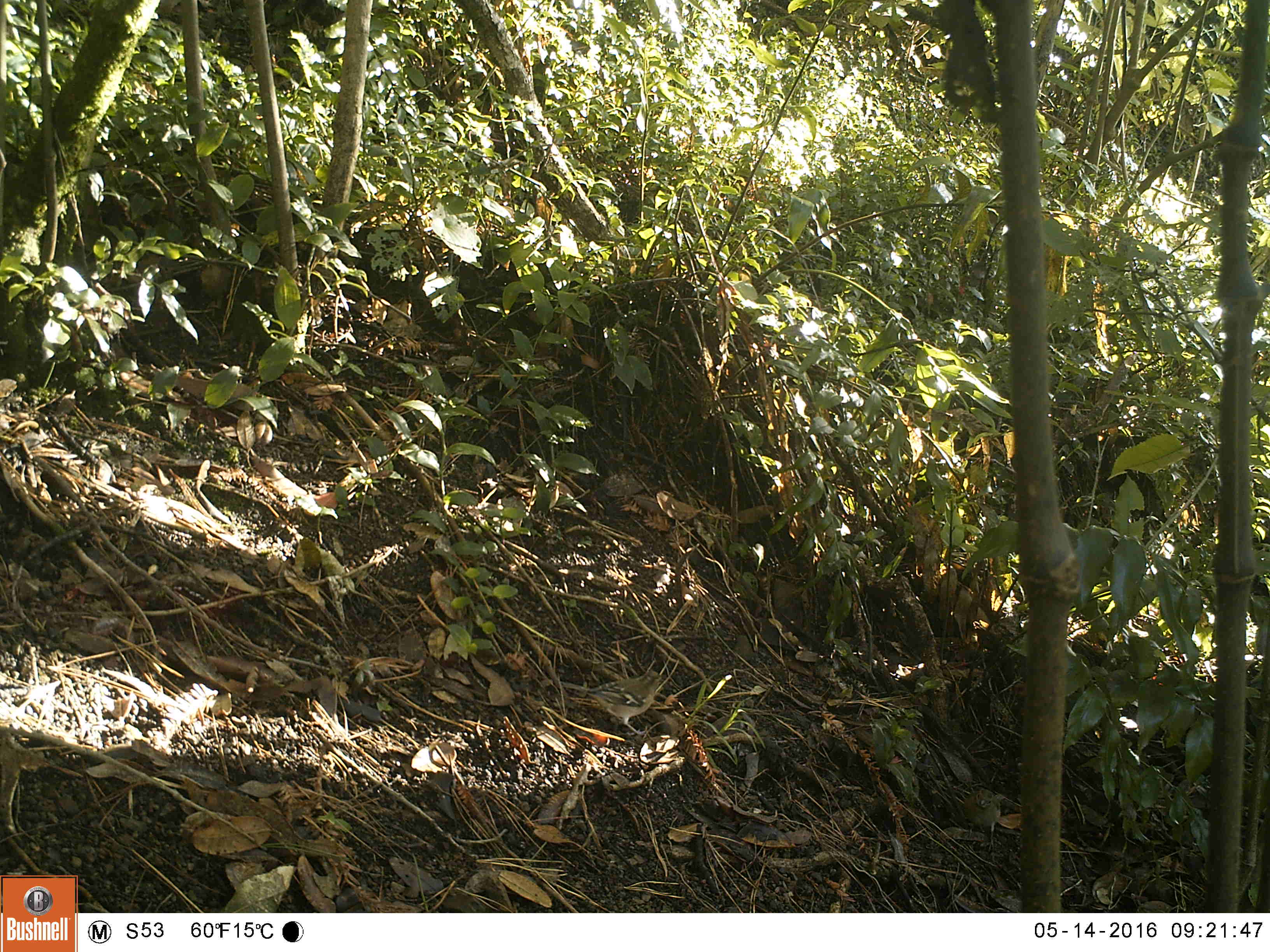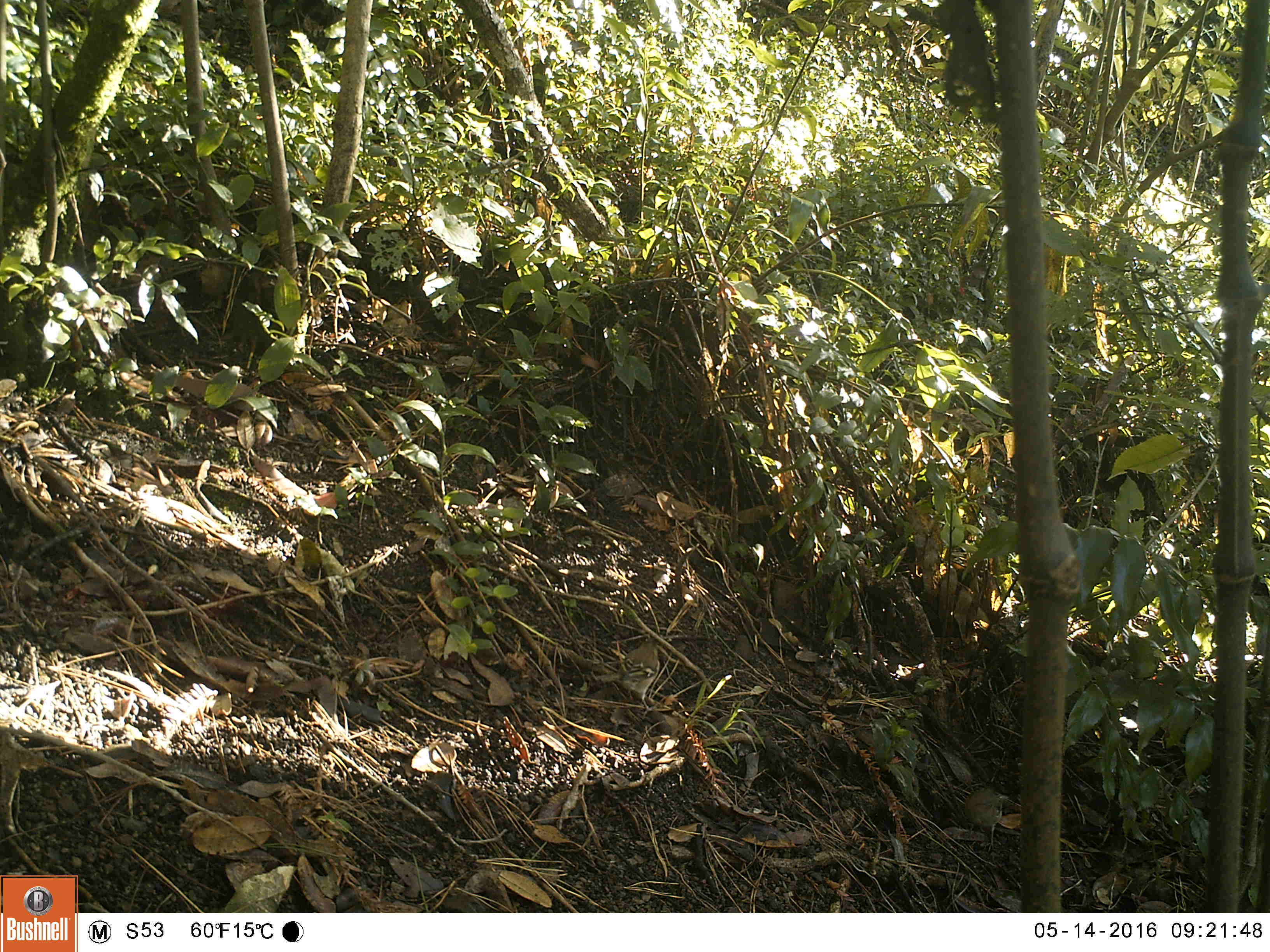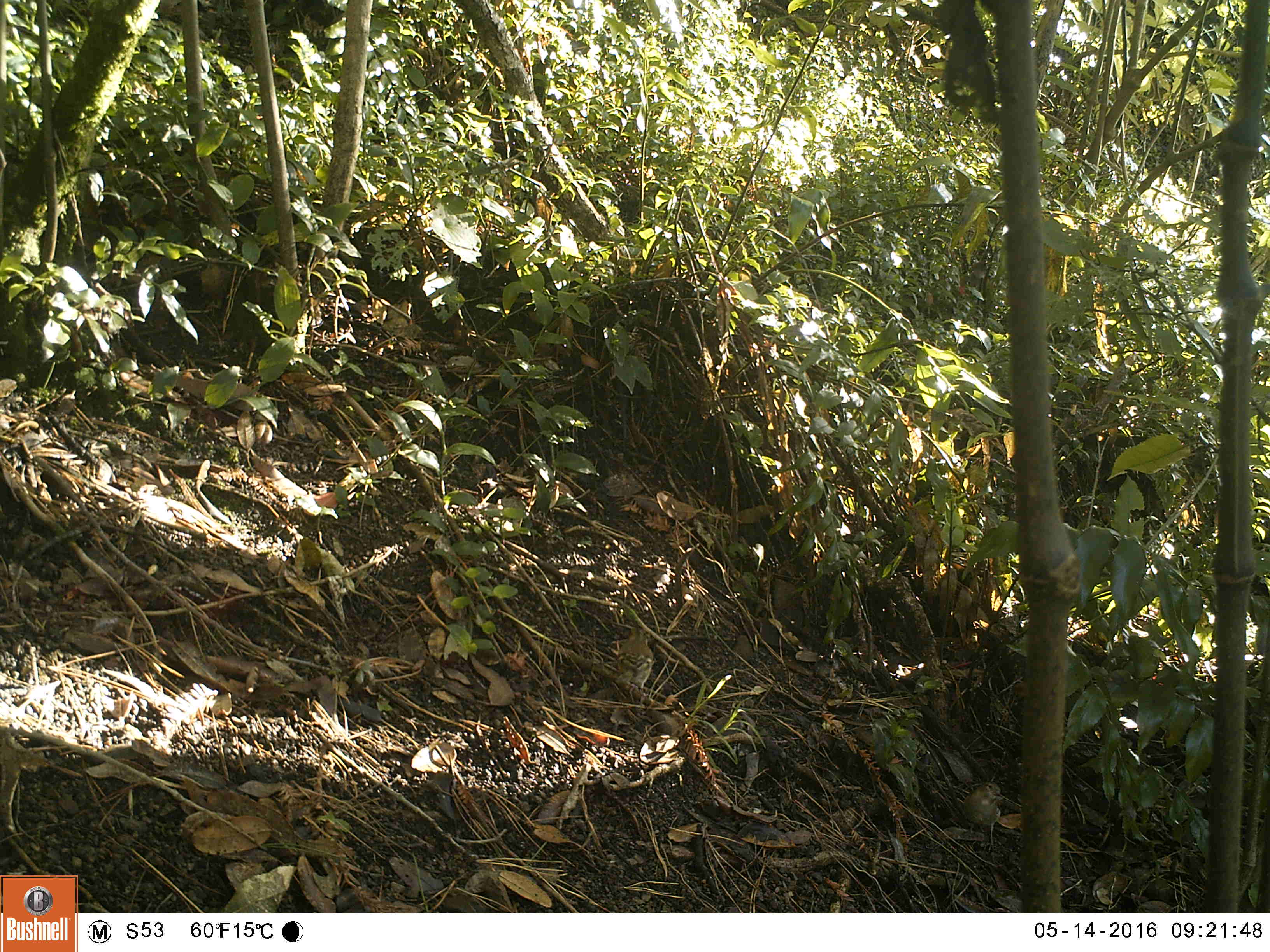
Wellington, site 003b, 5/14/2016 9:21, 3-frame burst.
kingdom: Animalia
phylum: Chordata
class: Aves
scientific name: Aves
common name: bird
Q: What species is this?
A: Bird (Aves).